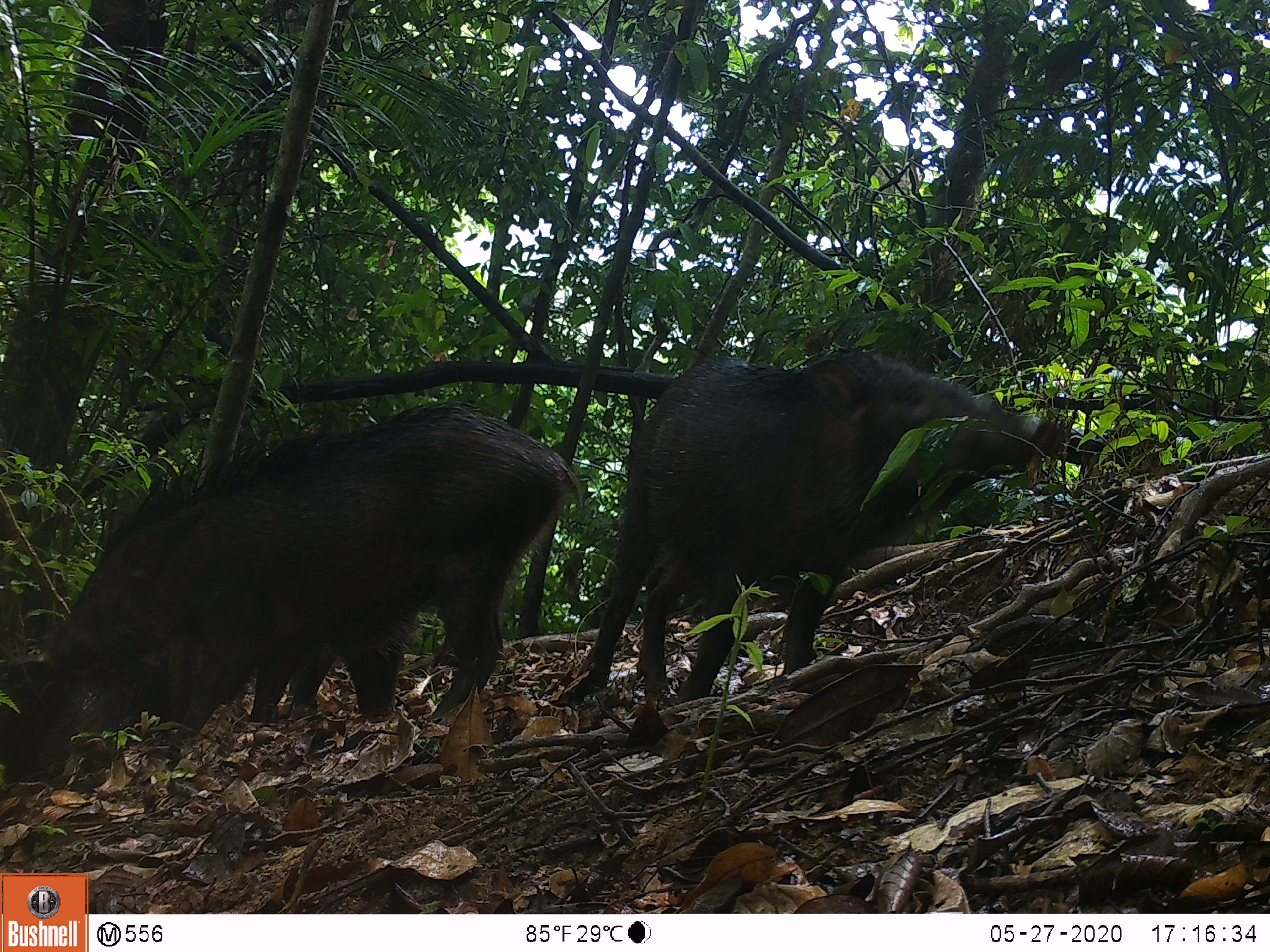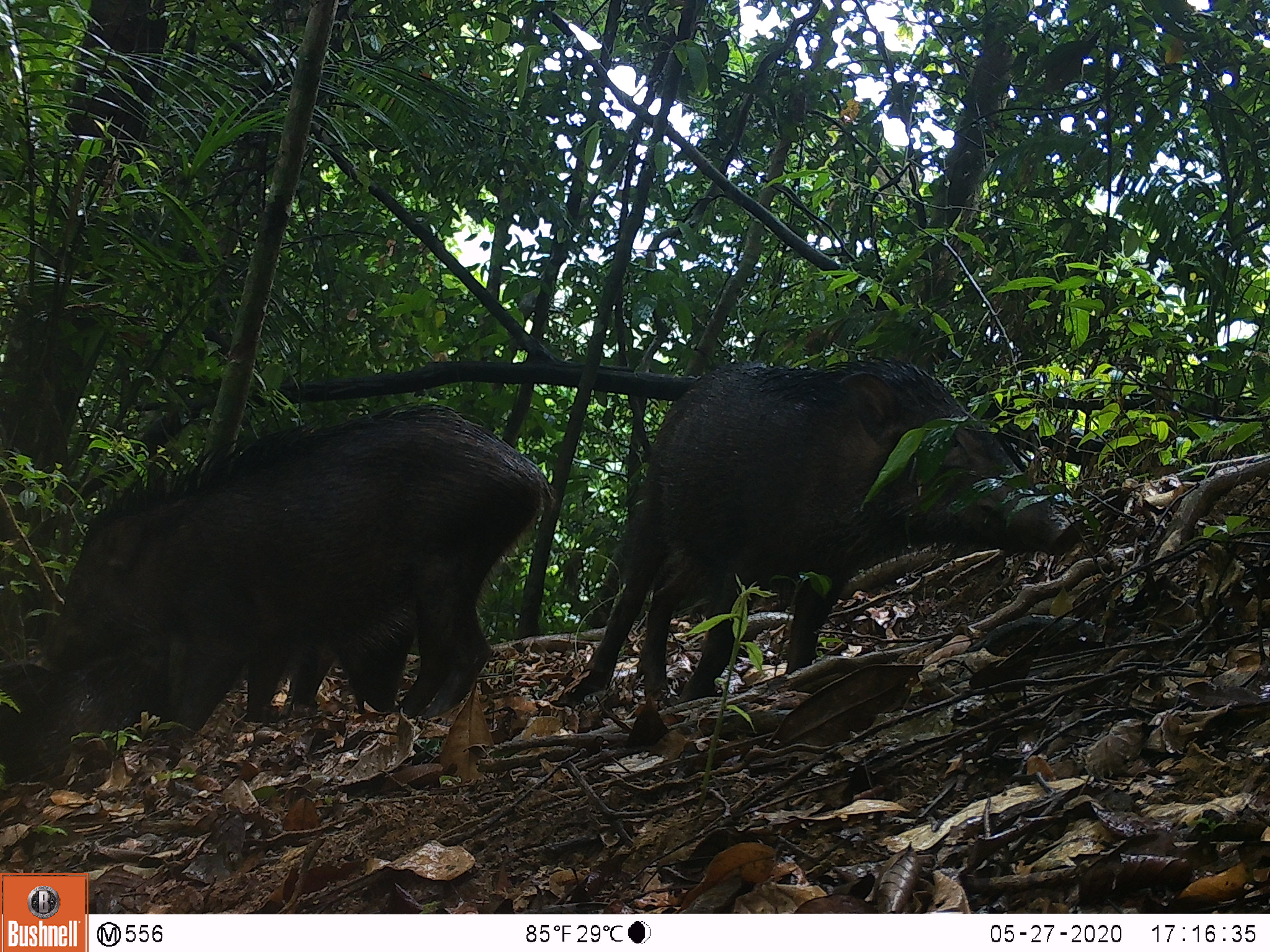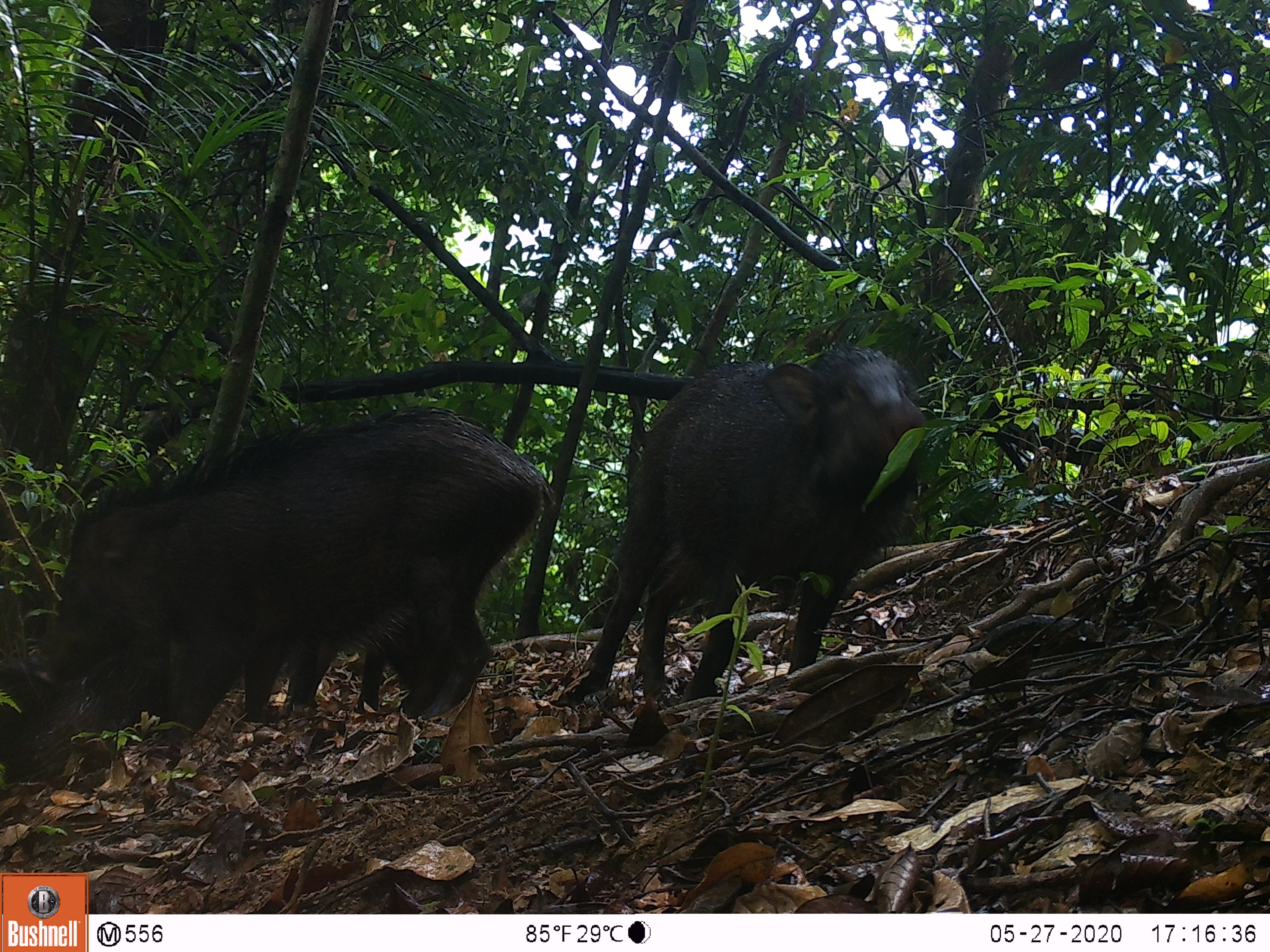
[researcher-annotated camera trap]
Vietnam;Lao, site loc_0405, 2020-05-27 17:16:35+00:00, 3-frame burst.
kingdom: Animalia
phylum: Chordata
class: Mammalia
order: Artiodactyla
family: Suidae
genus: Sus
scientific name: Sus scrofa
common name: eurasian wild pig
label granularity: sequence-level